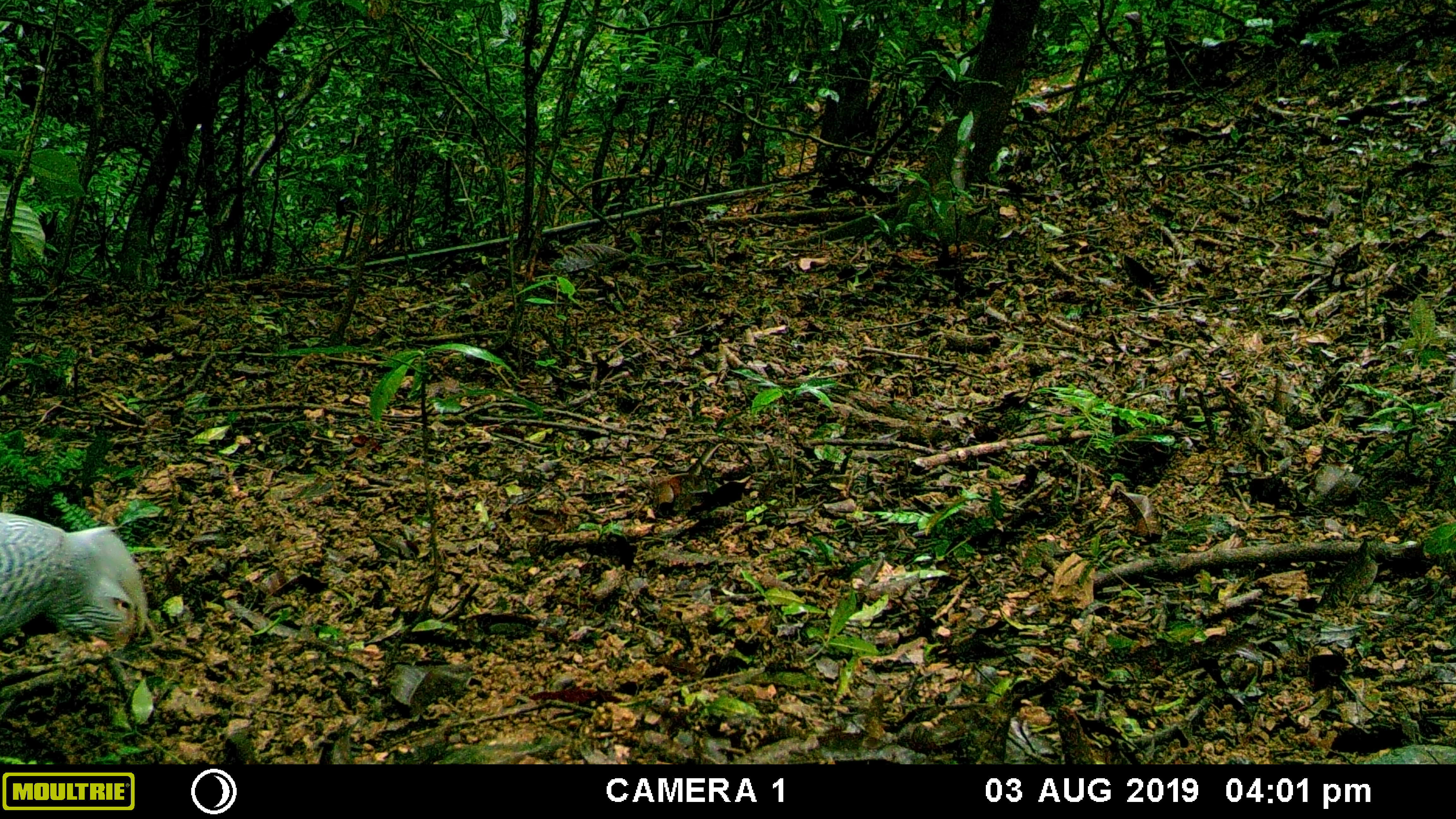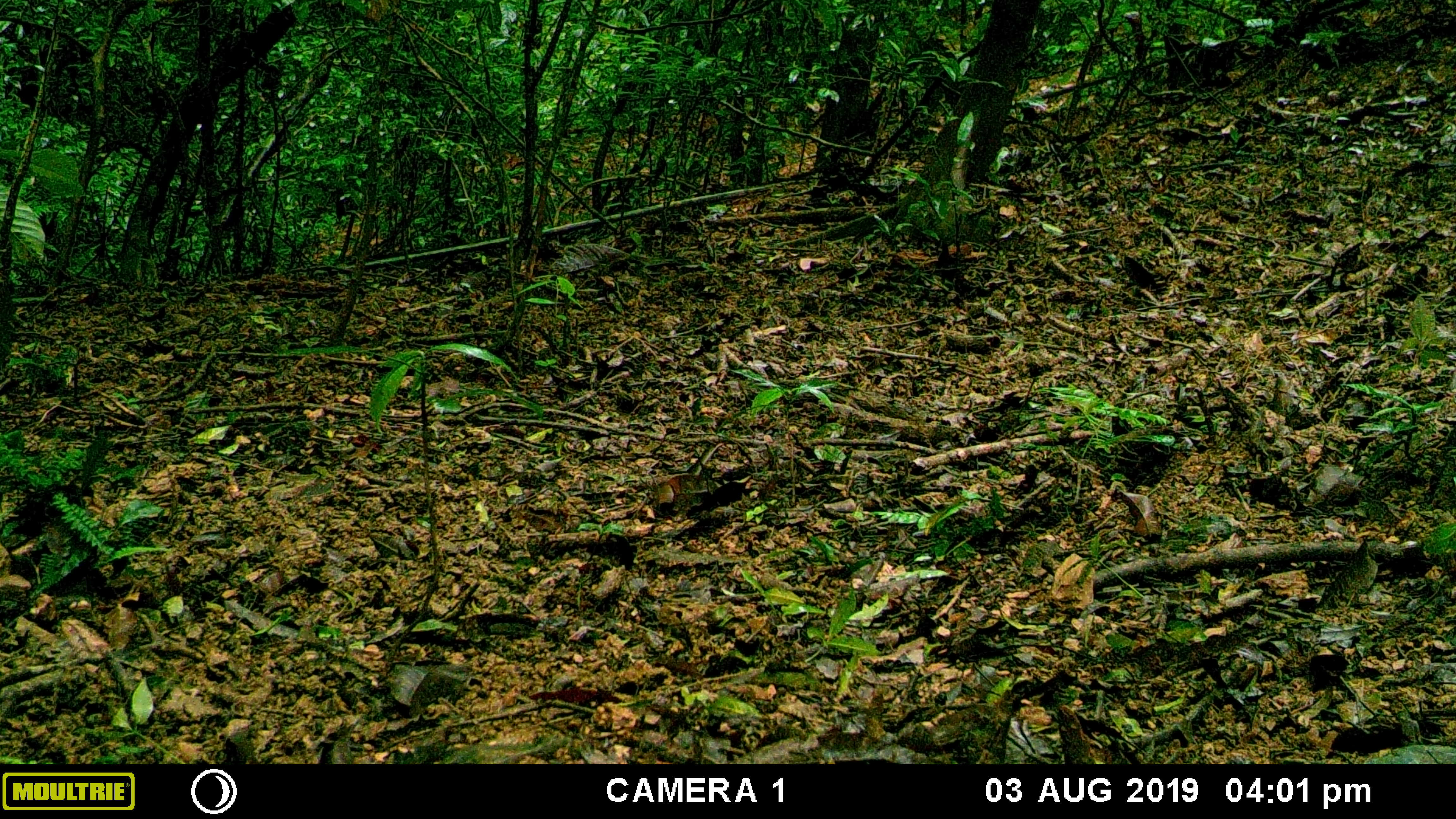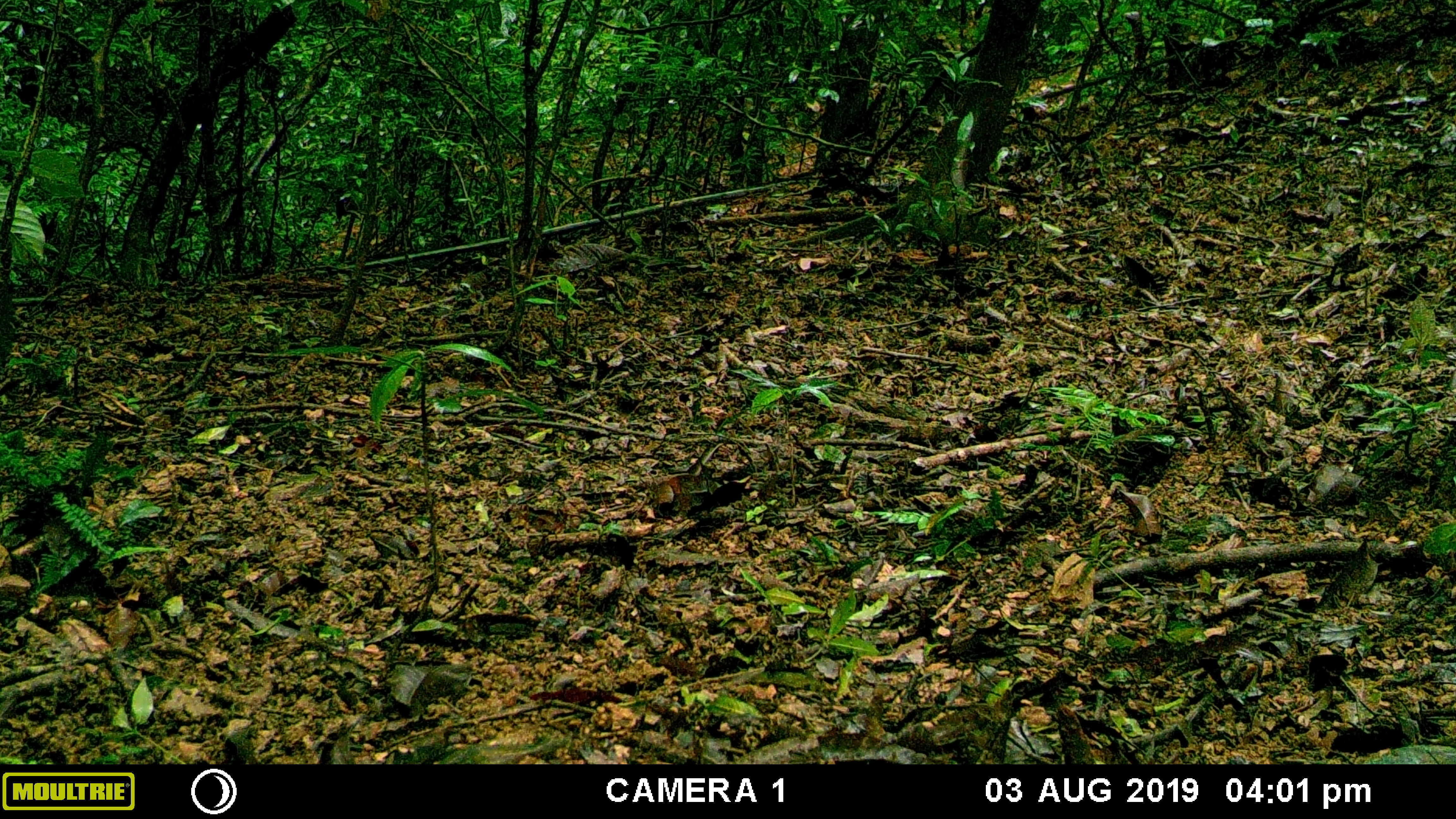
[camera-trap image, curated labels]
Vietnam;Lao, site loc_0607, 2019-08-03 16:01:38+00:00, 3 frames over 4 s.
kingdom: Animalia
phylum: Chordata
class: Aves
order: Galliformes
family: Phasianidae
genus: Lophura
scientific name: Lophura nycthemera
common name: silver pheasant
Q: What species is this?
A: Silver pheasant (Lophura nycthemera).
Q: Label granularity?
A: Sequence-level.